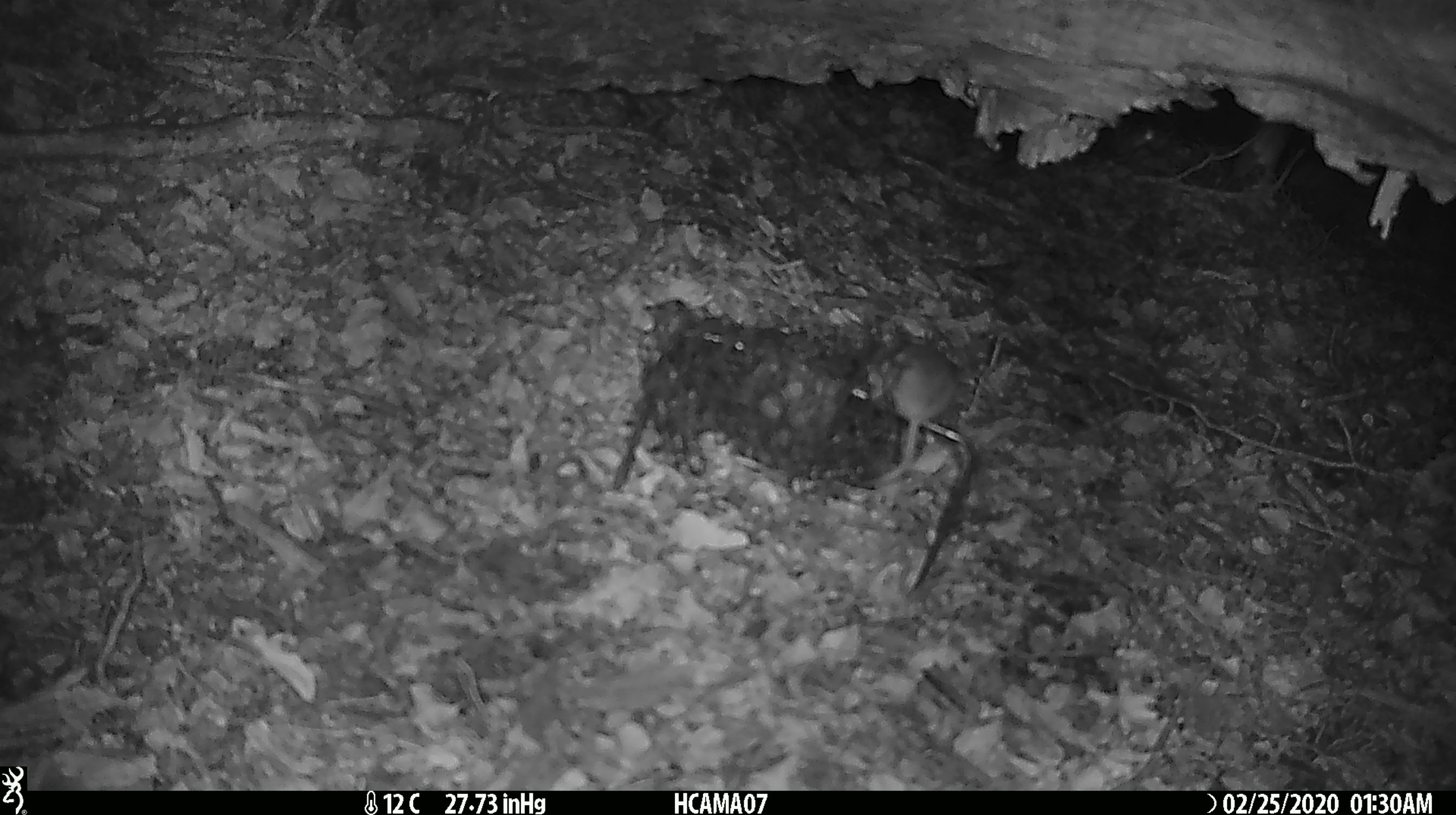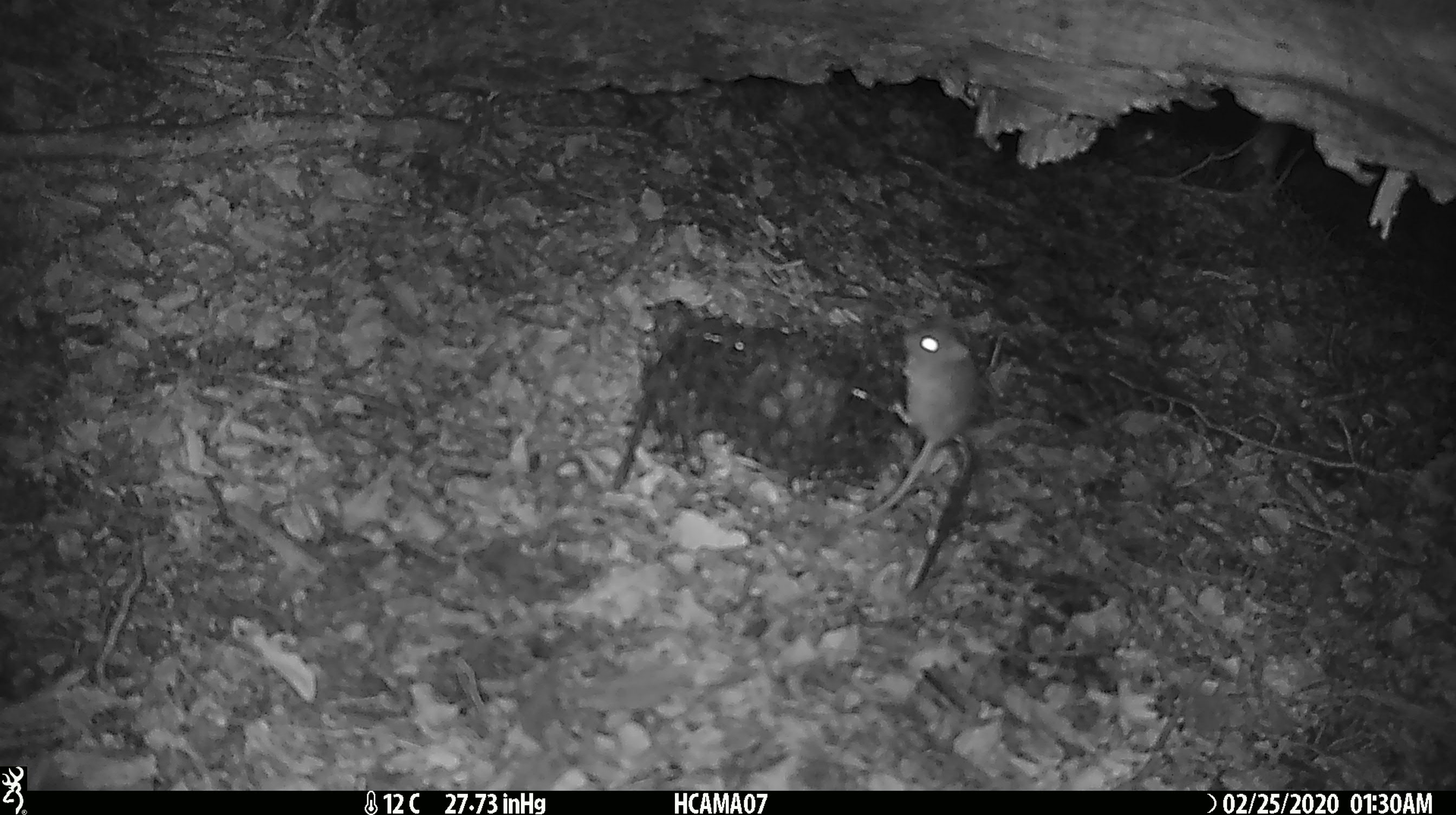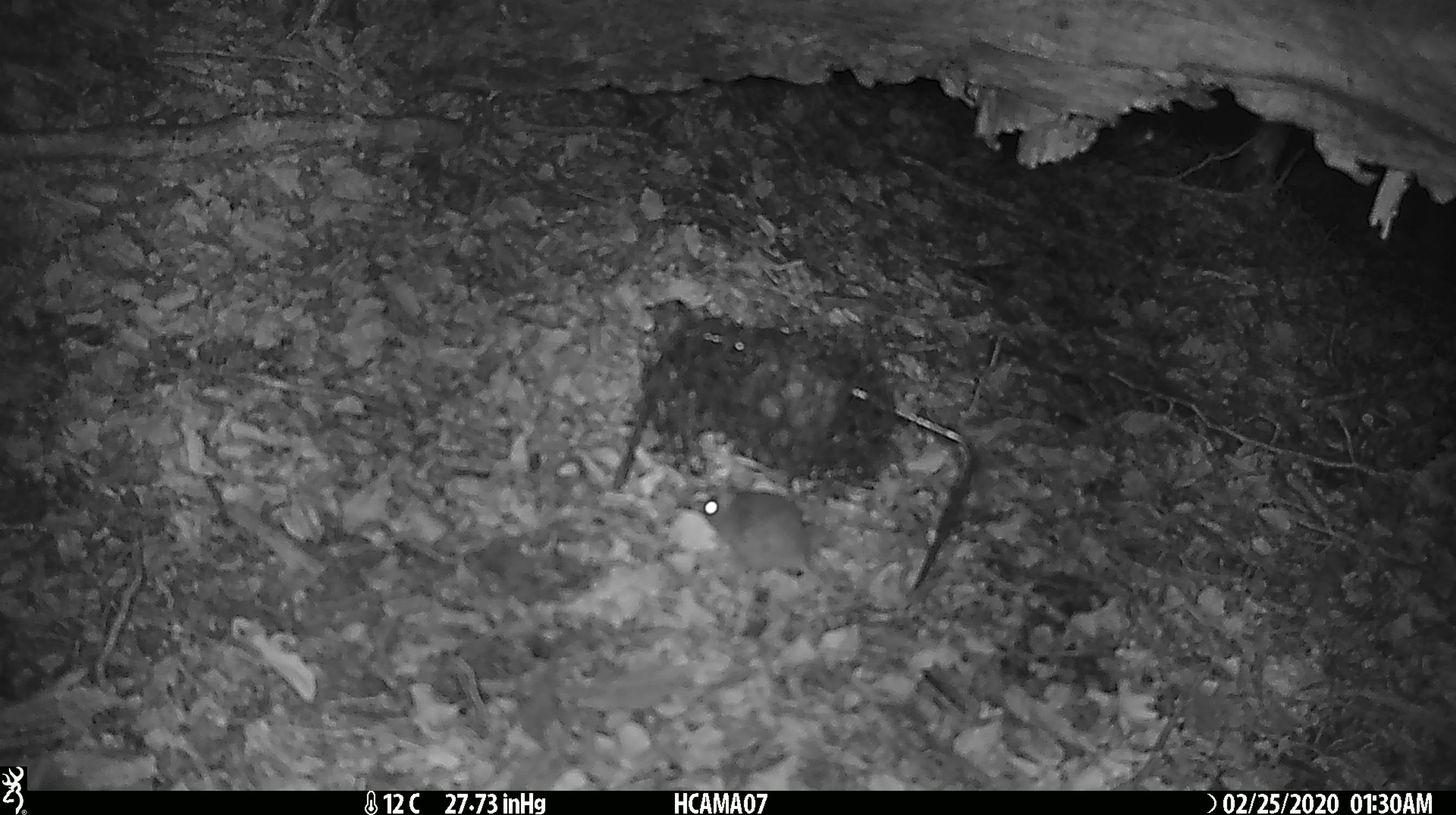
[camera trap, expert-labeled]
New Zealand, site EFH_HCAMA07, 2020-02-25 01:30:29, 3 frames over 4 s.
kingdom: Animalia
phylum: Chordata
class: Mammalia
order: Rodentia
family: Muridae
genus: Mus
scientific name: Mus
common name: mouse